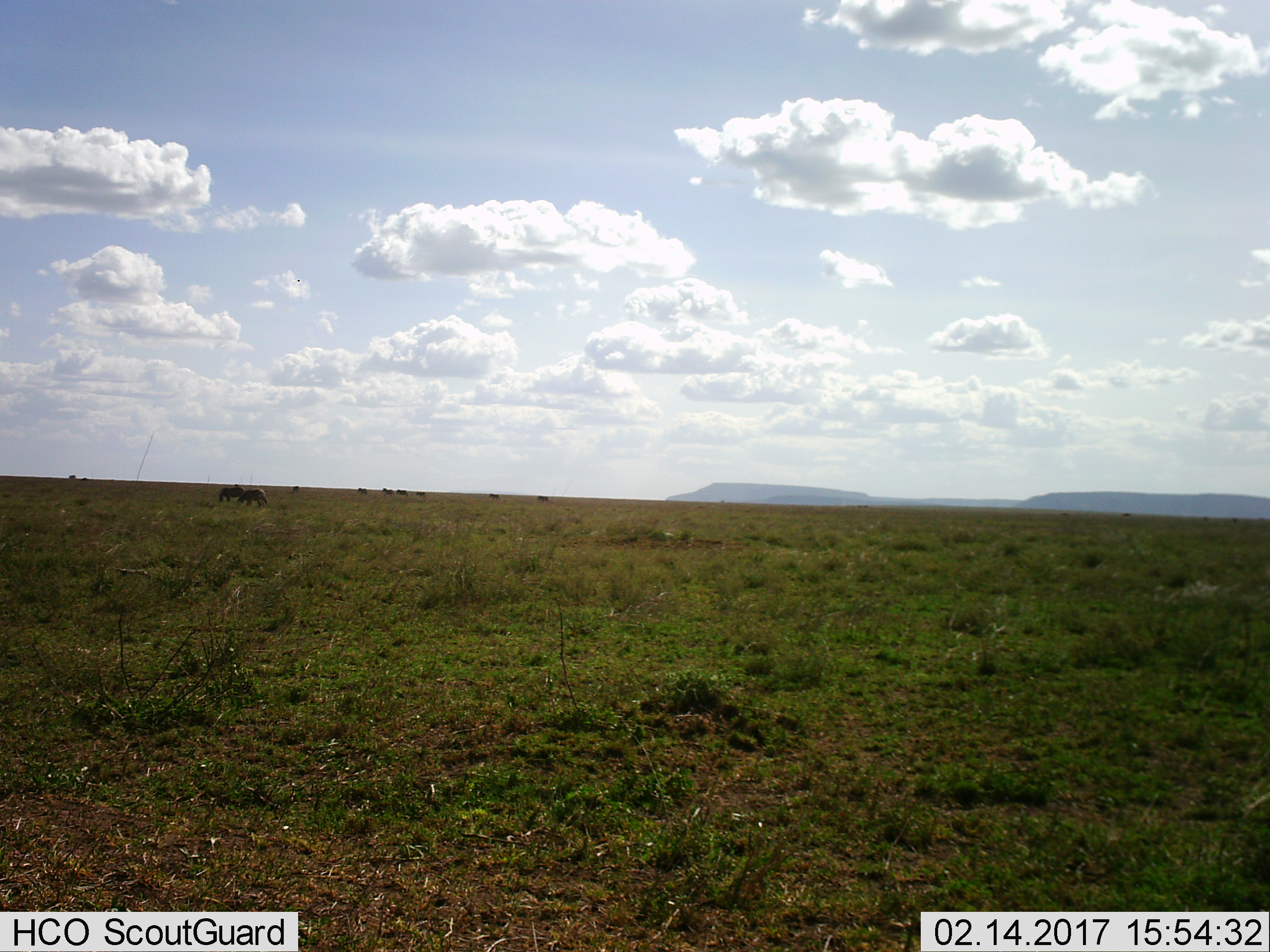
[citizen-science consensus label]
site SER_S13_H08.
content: unidentified animal